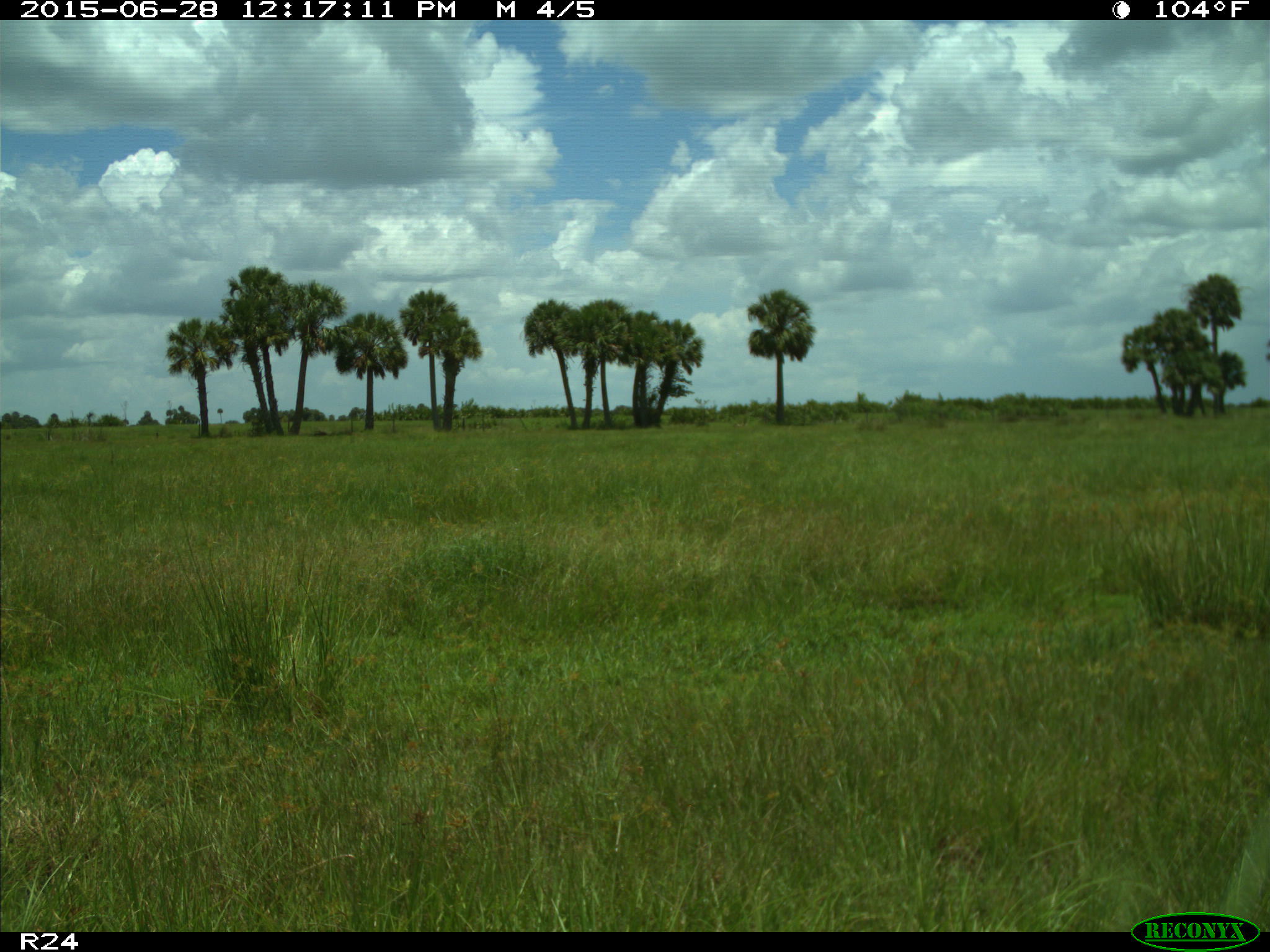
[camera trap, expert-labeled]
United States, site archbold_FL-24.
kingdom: Animalia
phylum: Chordata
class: Mammalia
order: Artiodactyla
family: Bovidae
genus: Bos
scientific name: Bos taurus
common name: domestic cow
Bos taurus (domestic cow).